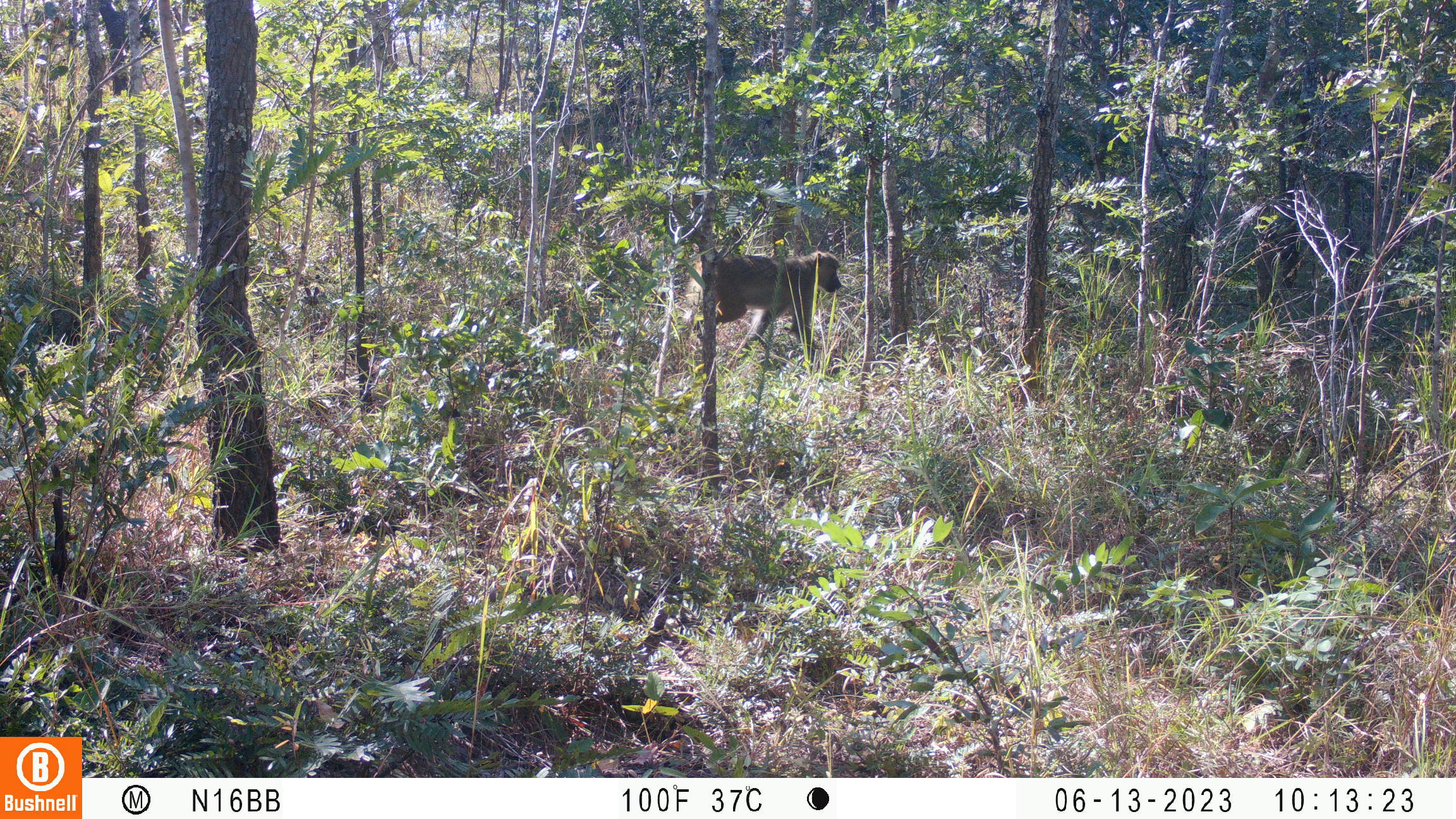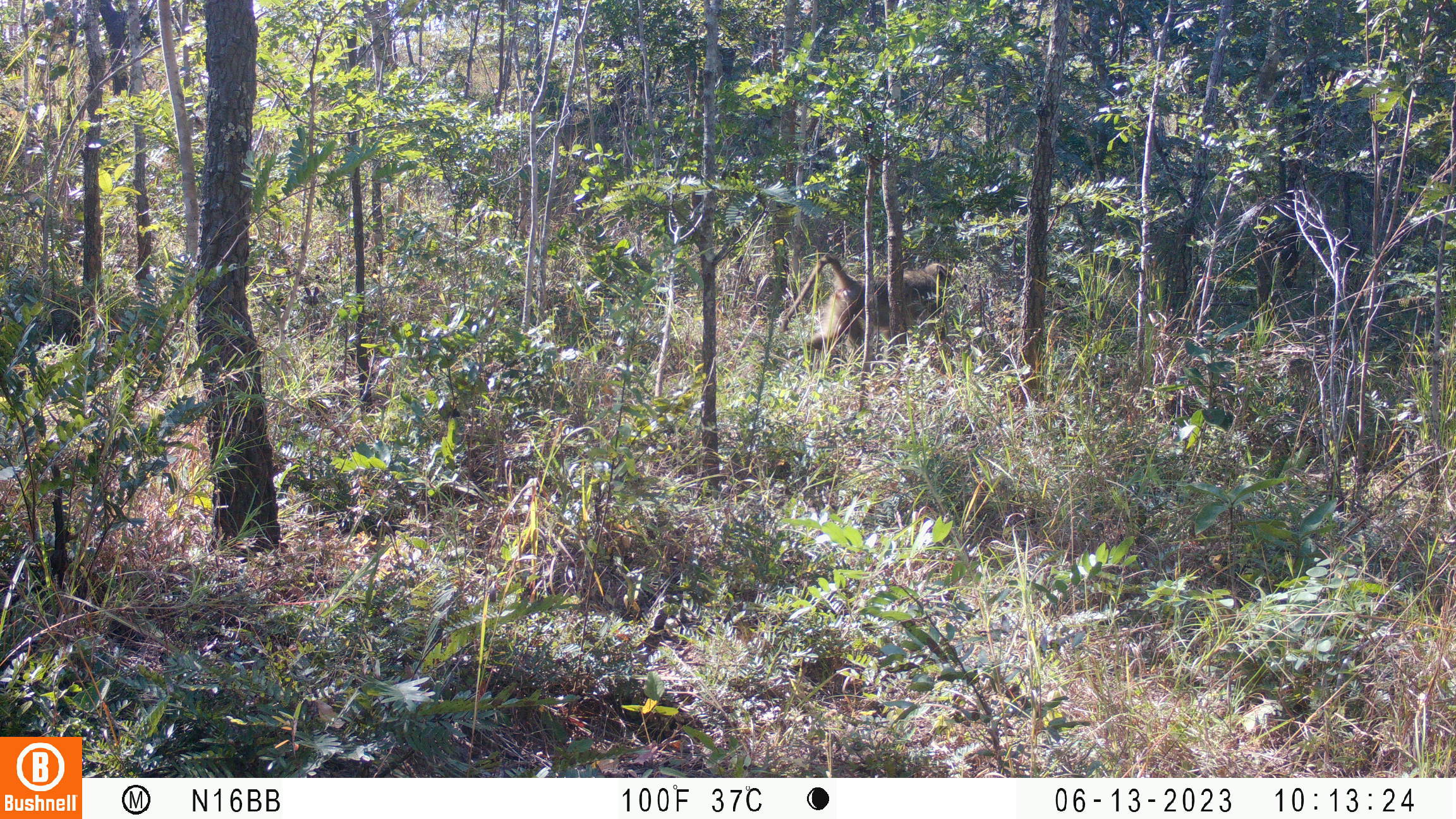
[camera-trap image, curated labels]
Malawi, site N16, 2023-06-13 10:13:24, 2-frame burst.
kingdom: Animalia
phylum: Chordata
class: Mammalia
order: Primates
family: Cercopithecidae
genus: Papio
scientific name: Papio cynocephalus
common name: yellow baboon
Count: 1.